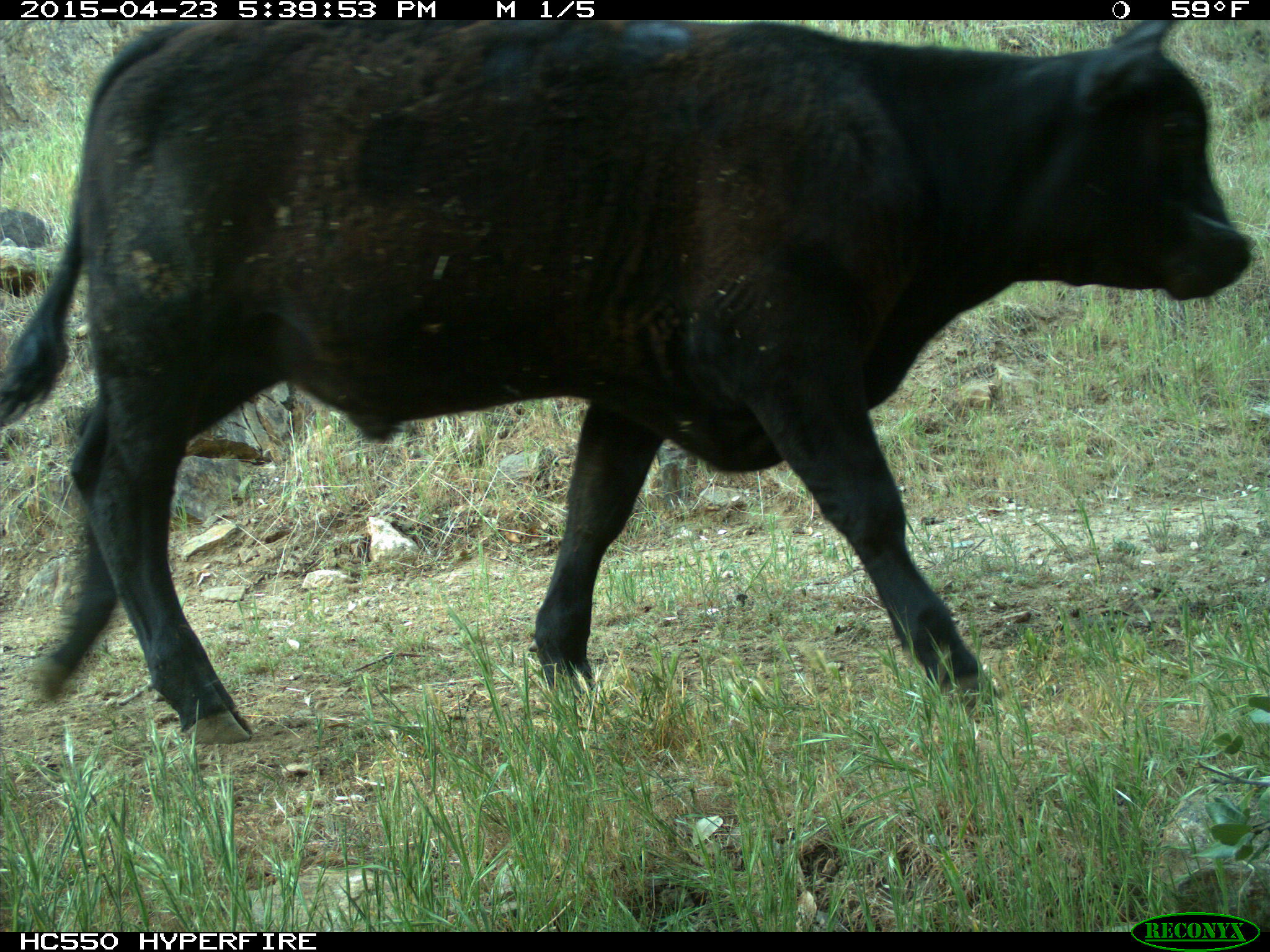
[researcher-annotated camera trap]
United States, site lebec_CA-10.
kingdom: Animalia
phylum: Chordata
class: Mammalia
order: Artiodactyla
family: Bovidae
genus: Bos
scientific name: Bos taurus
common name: domestic cow